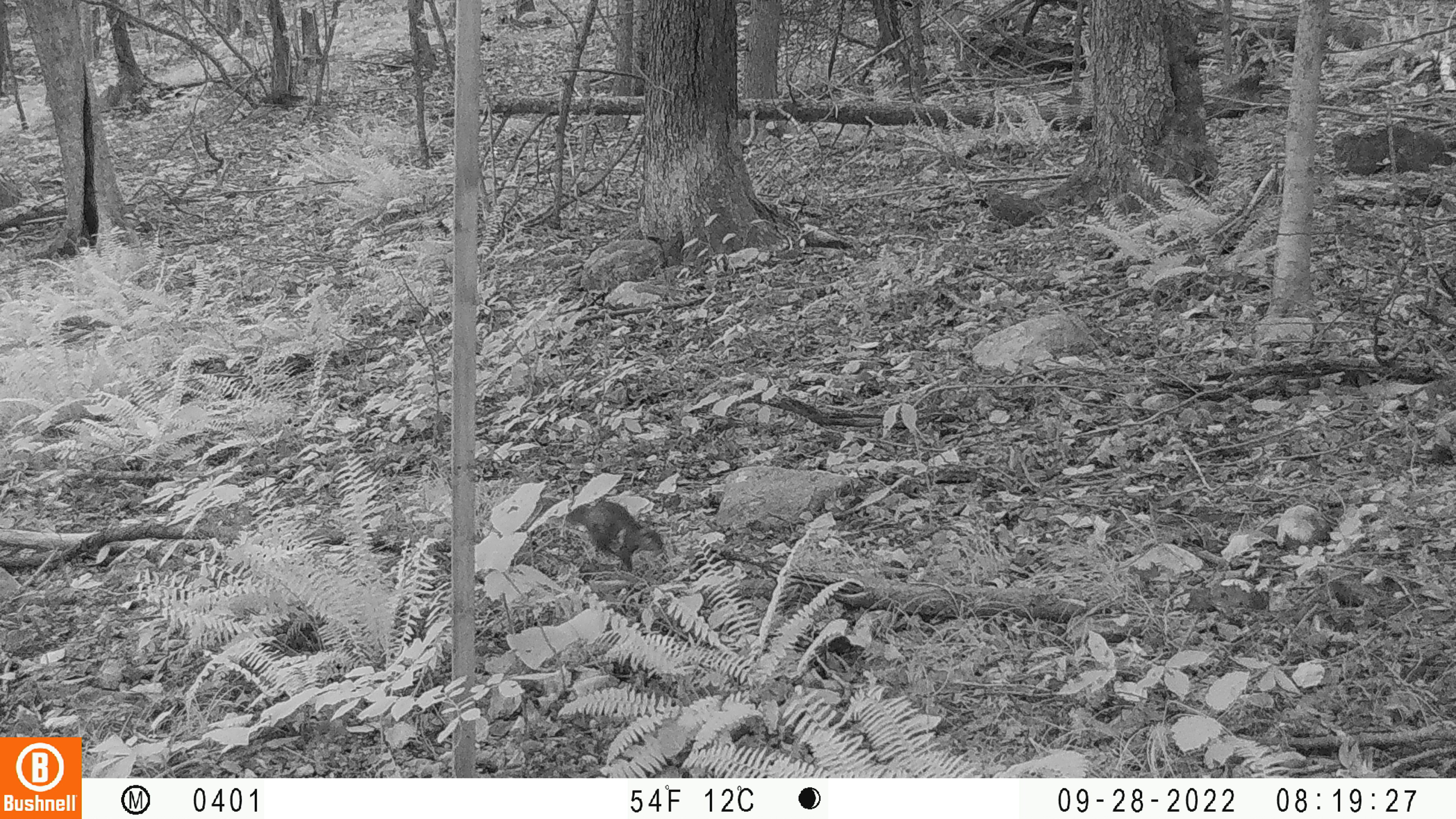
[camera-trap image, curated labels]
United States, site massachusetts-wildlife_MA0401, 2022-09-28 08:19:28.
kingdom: Animalia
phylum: Chordata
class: Mammalia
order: Rodentia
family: Sciuridae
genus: Sciurus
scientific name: Sciurus carolinensis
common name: gray squirrel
Gray squirrel (Sciurus carolinensis).